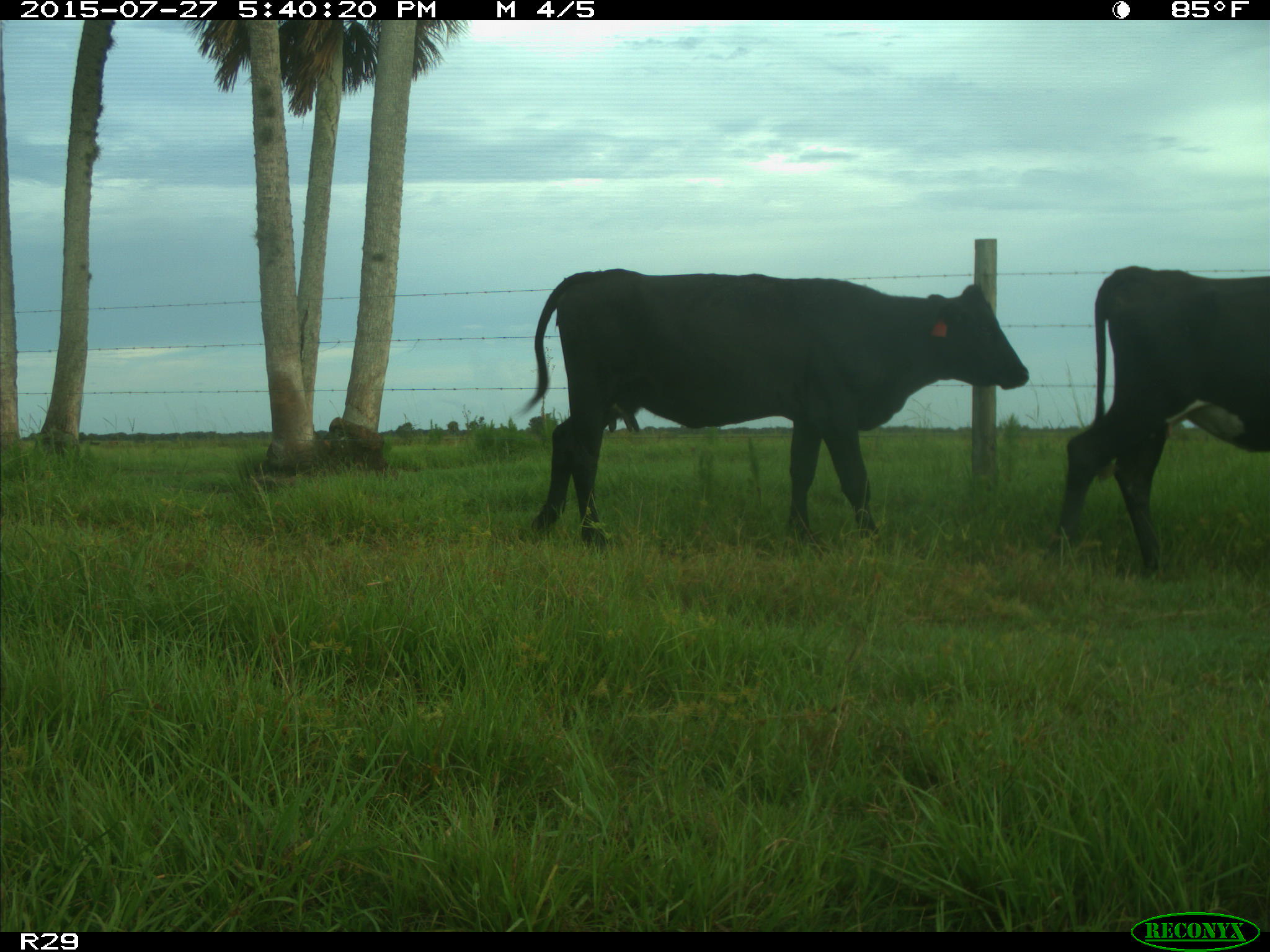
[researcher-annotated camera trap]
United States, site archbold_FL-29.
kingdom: Animalia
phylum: Chordata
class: Mammalia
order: Artiodactyla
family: Bovidae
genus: Bos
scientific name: Bos taurus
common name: domestic cow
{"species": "Bos taurus (domestic cow)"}